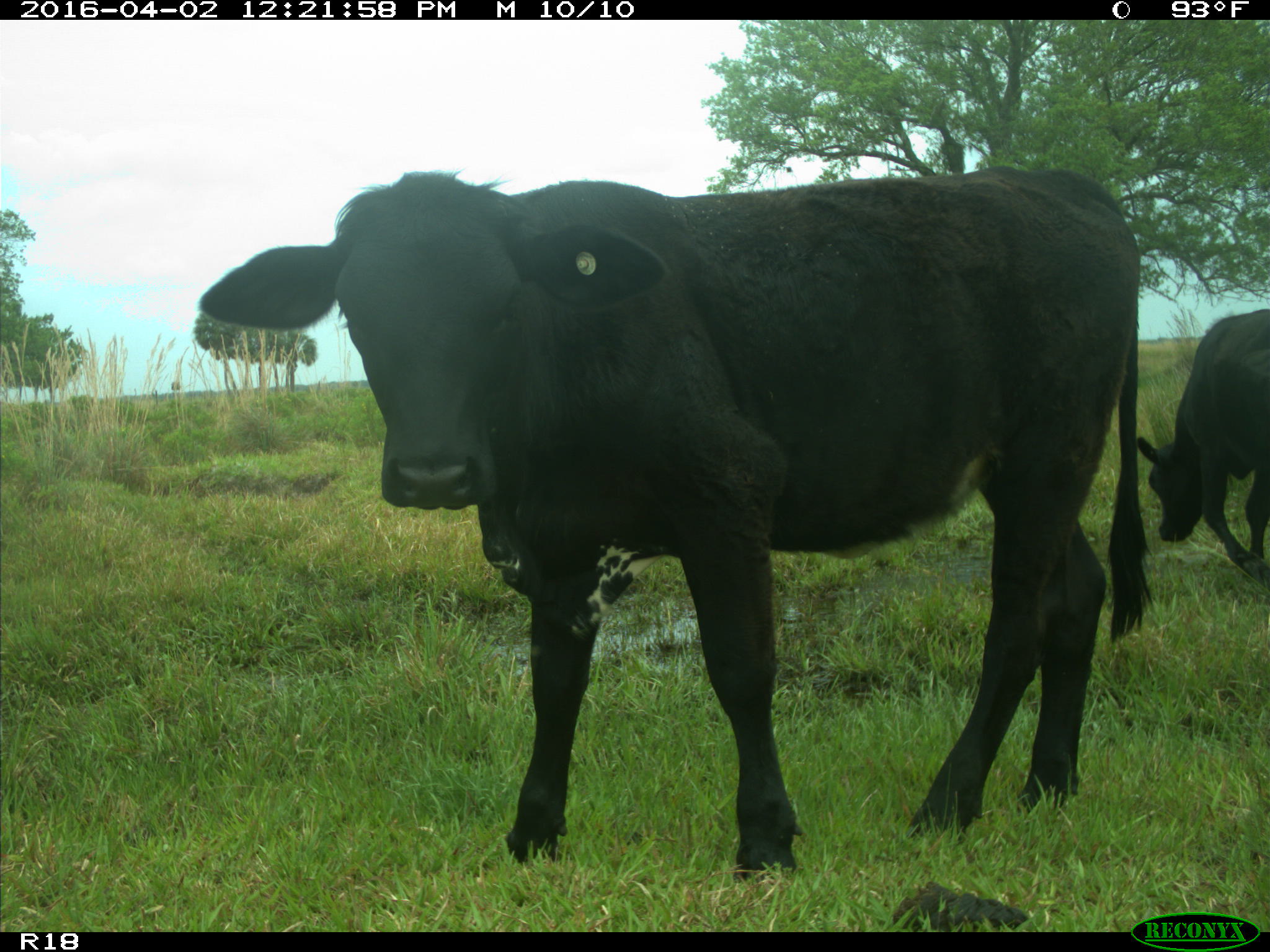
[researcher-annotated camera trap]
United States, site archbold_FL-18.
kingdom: Animalia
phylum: Chordata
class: Mammalia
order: Artiodactyla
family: Bovidae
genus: Bos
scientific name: Bos taurus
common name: domestic cow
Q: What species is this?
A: Bos taurus (domestic cow).